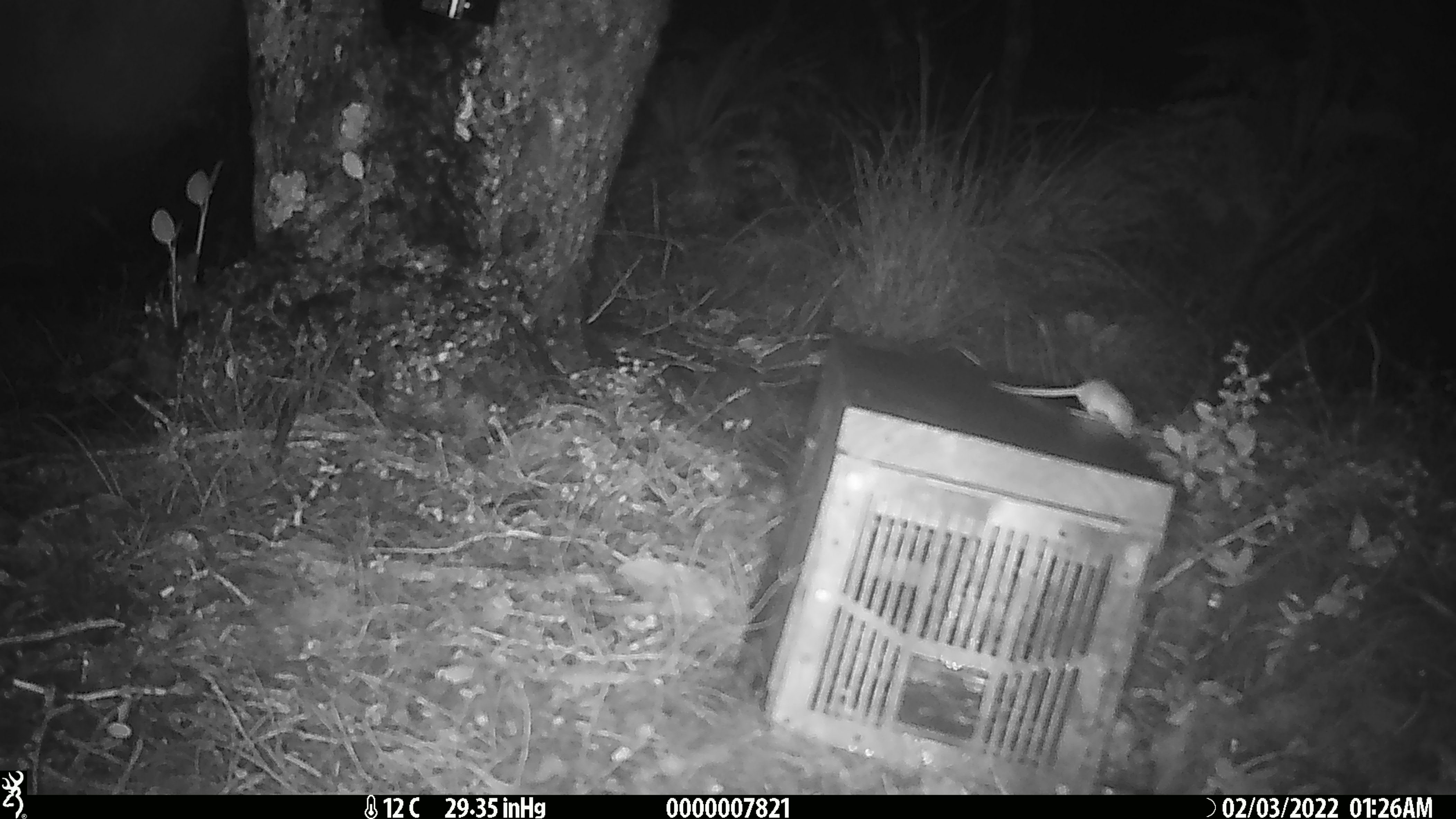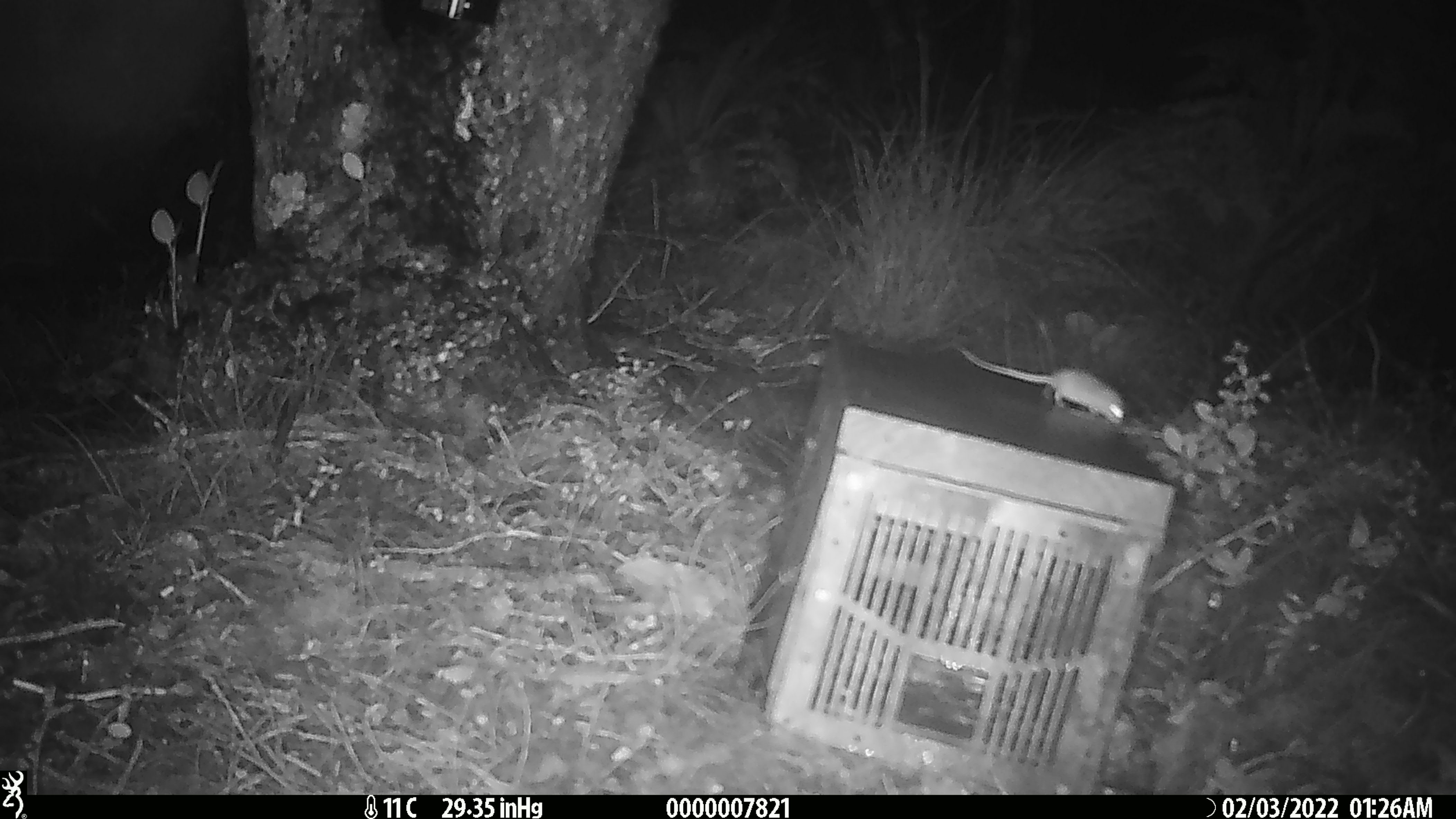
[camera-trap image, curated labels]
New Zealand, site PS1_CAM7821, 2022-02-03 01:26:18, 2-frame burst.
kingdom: Animalia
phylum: Chordata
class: Mammalia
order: Rodentia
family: Muridae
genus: Mus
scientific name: Mus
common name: mouse